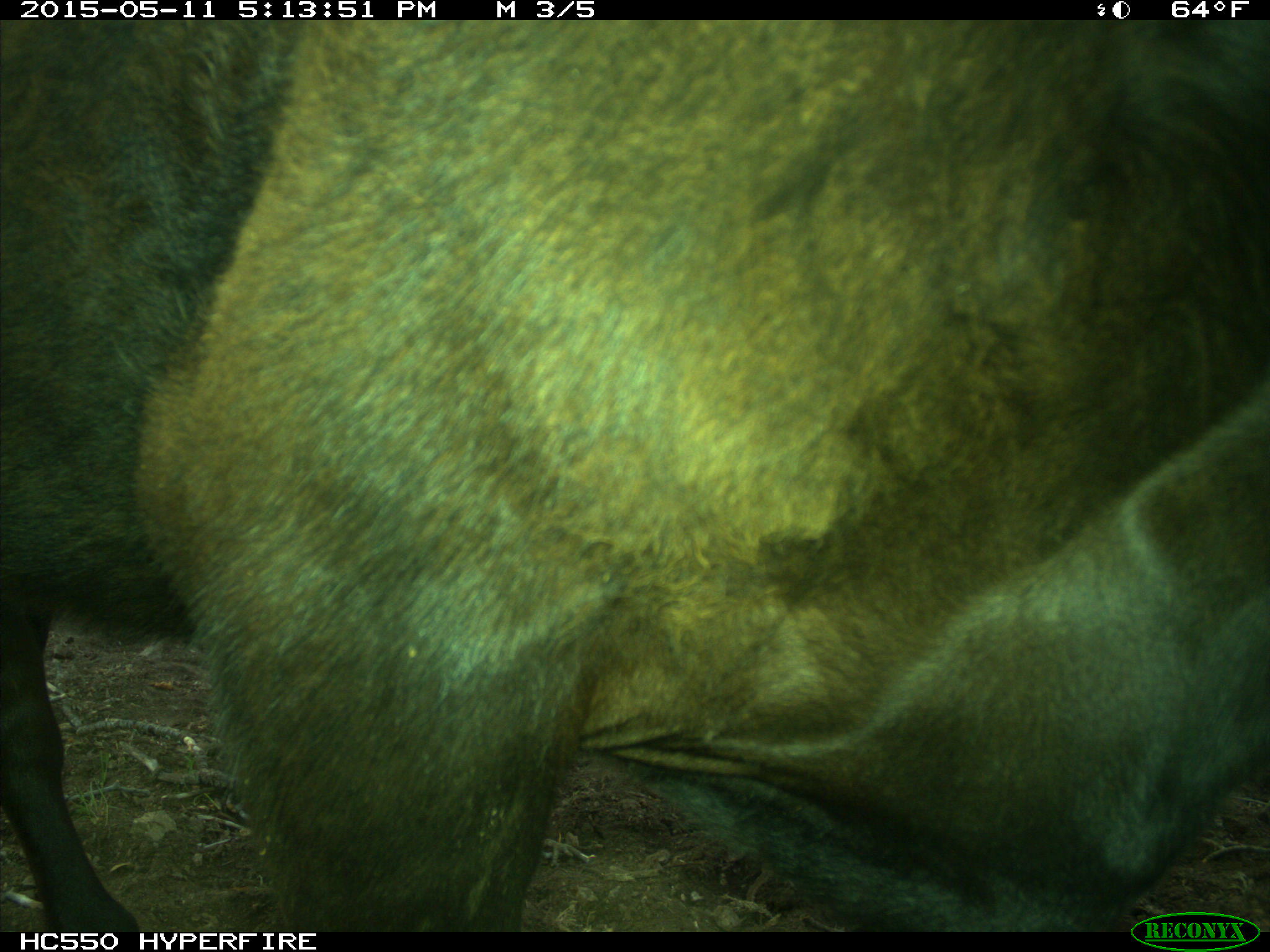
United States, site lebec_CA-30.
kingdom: Animalia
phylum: Chordata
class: Mammalia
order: Artiodactyla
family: Bovidae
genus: Bos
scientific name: Bos taurus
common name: domestic cow